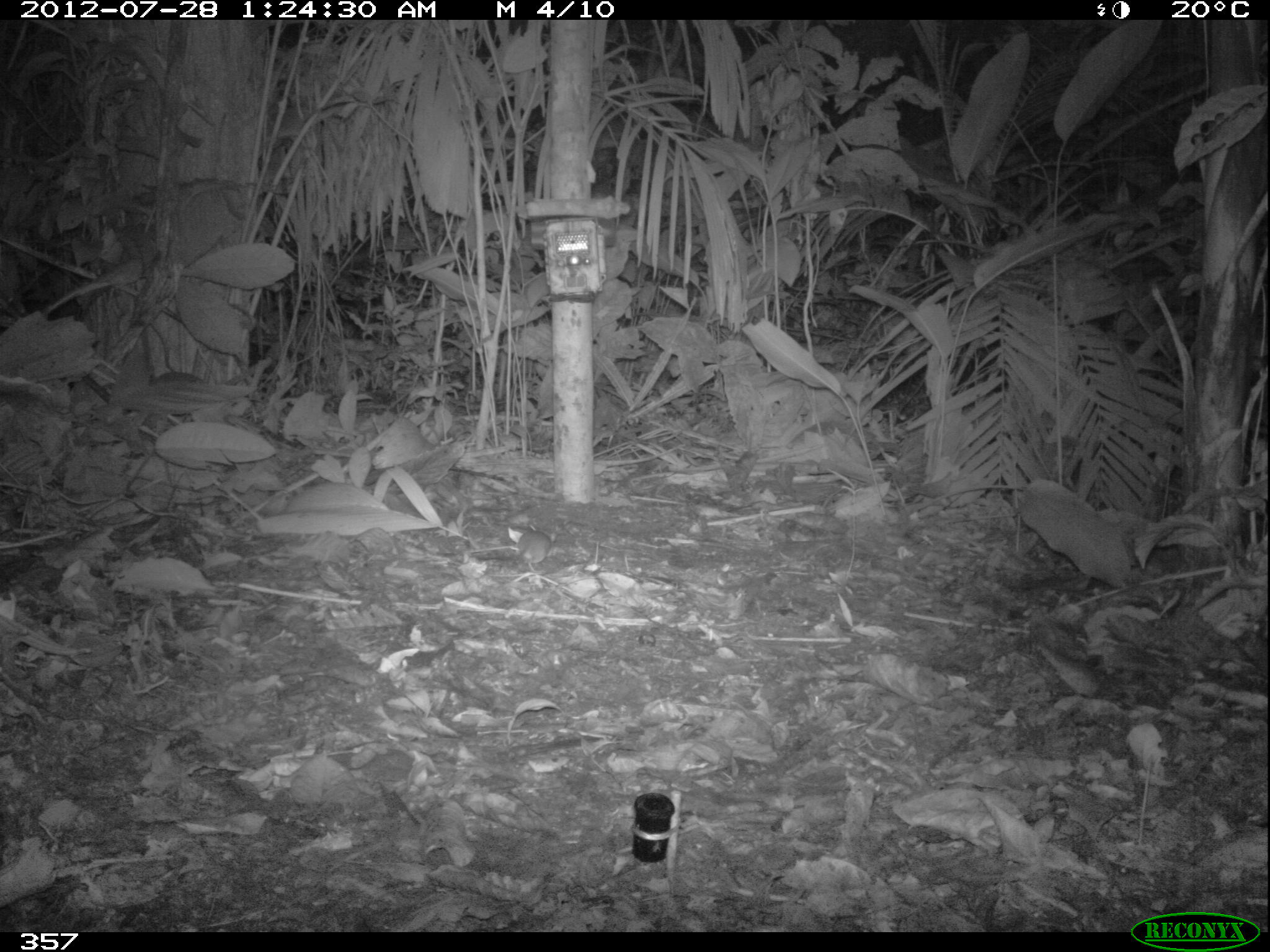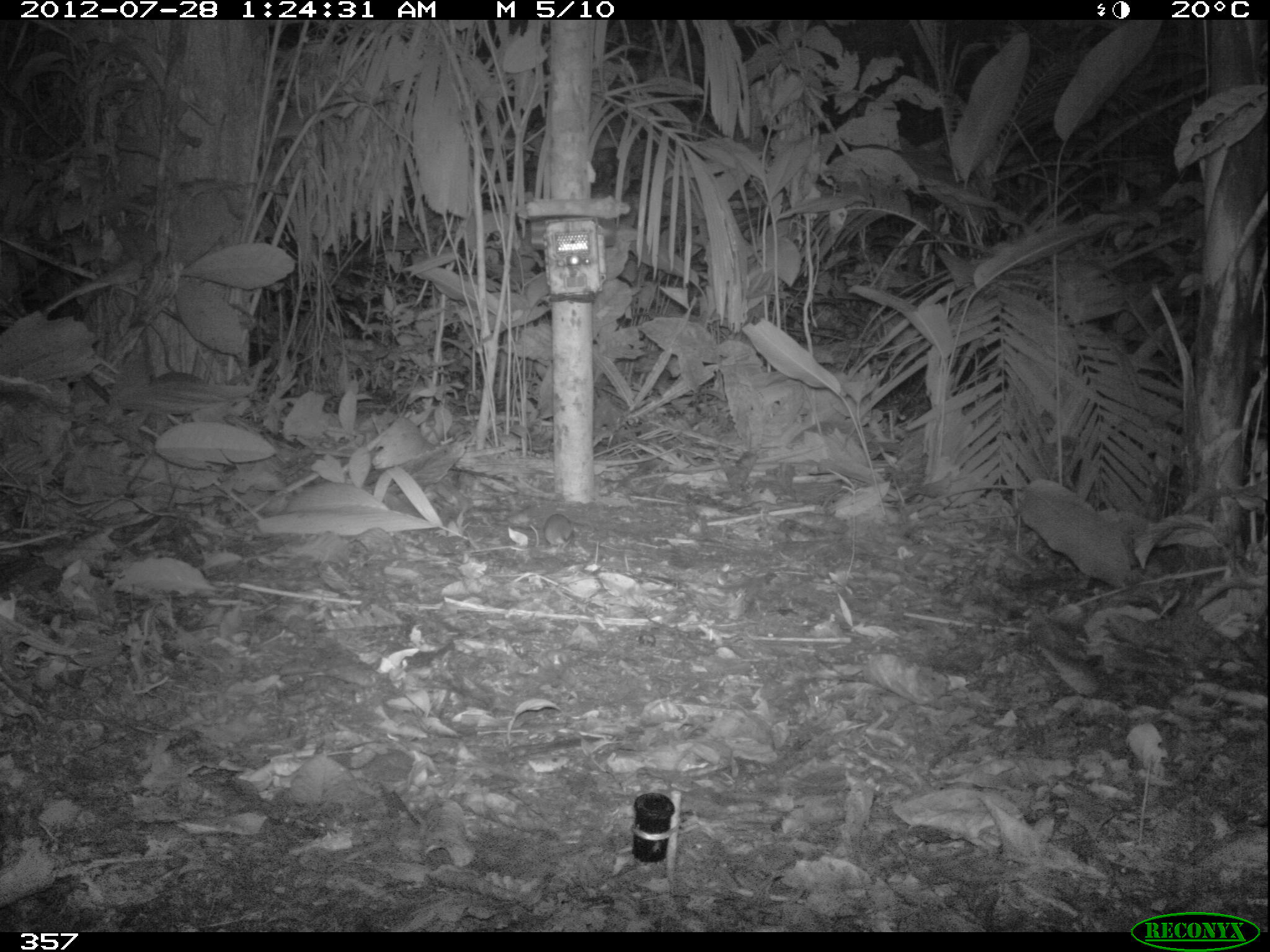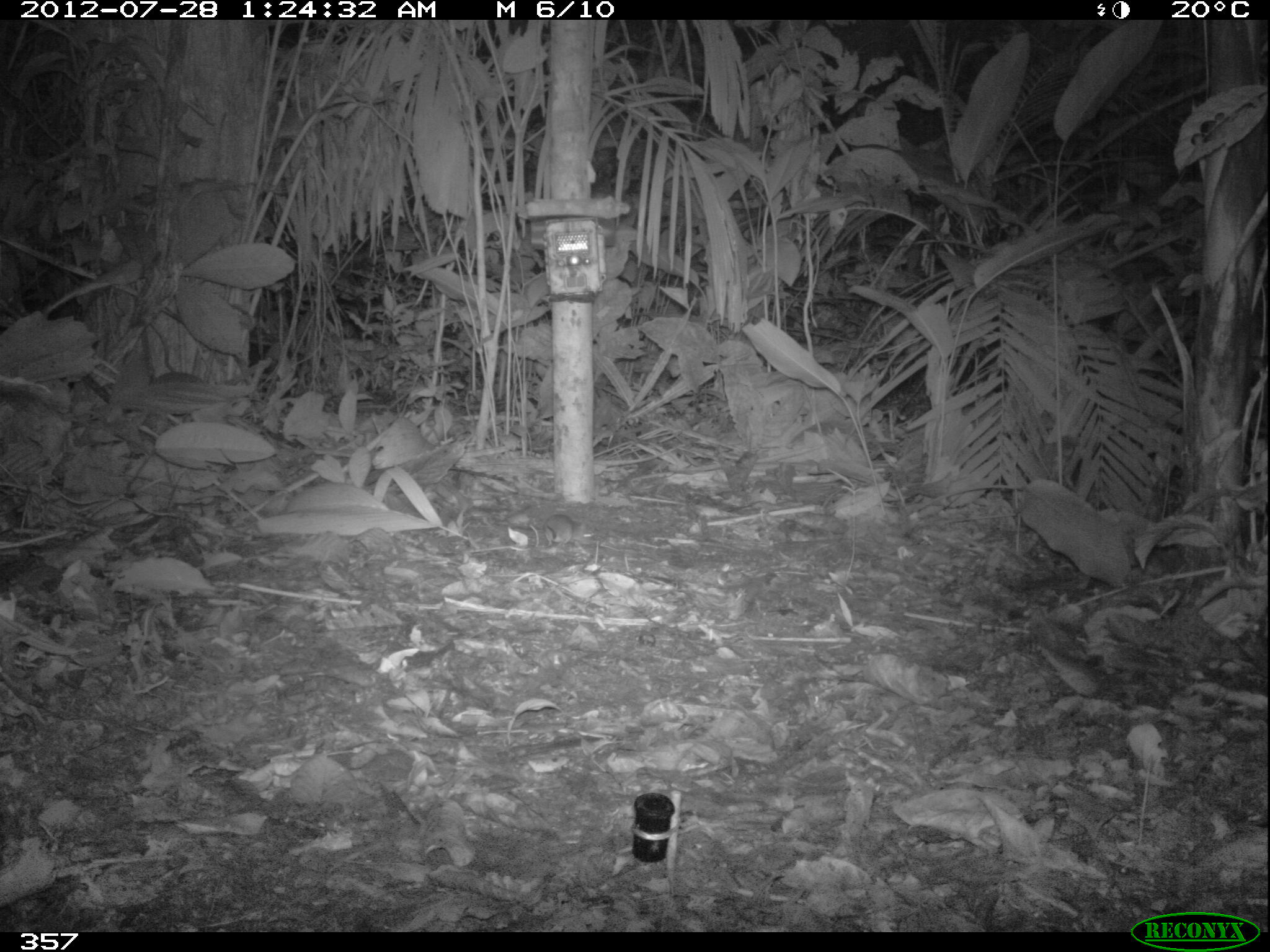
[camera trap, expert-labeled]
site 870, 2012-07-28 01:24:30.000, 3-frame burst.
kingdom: Animalia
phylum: Chordata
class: Mammalia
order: Rodentia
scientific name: Rodentia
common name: rodents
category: unknown rodent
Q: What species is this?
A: Unknown rodent (rodents) (Rodentia).